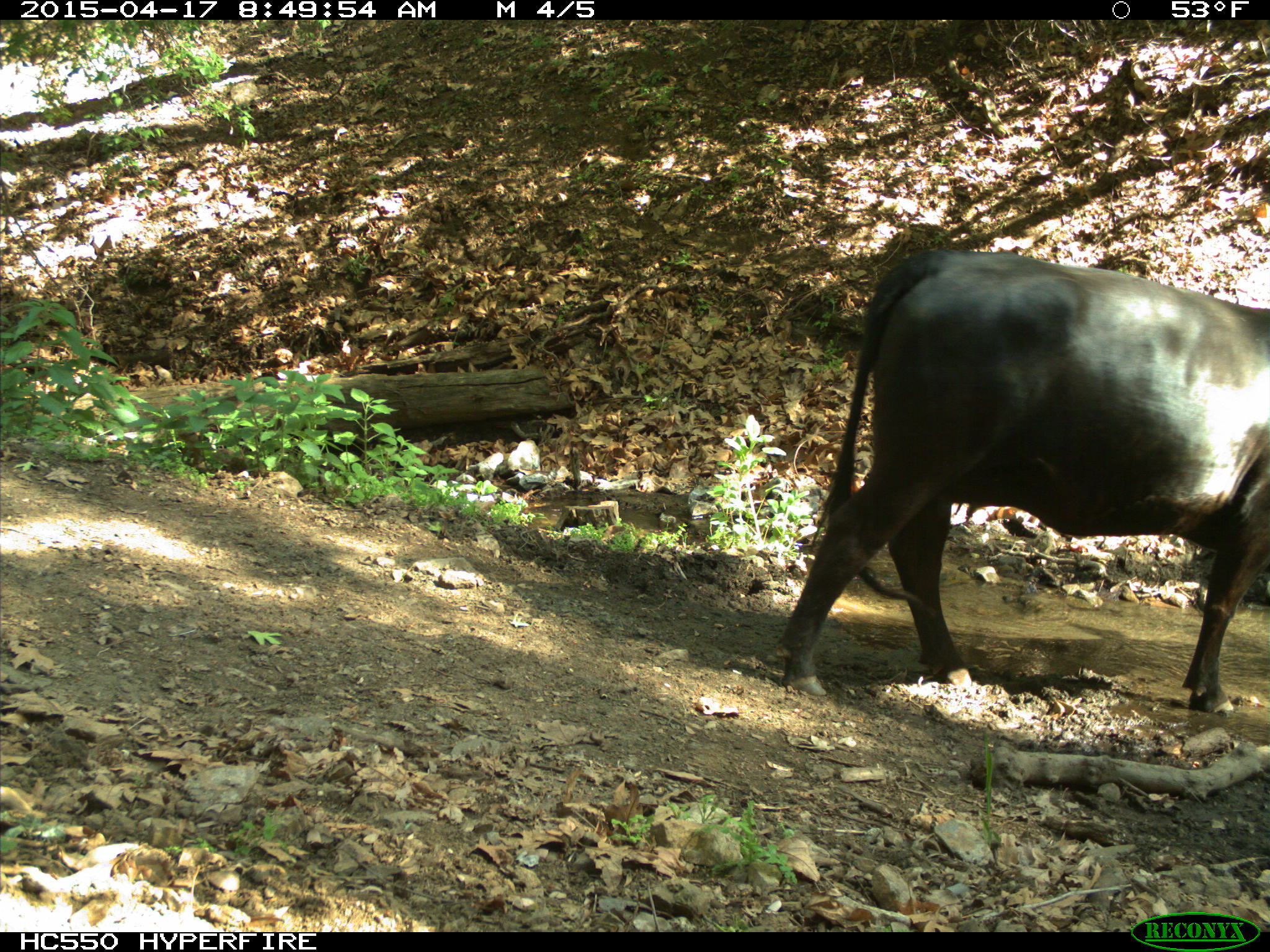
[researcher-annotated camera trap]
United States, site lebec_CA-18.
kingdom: Animalia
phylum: Chordata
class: Mammalia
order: Artiodactyla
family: Bovidae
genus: Bos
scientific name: Bos taurus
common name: domestic cow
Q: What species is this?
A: Bos taurus (domestic cow).